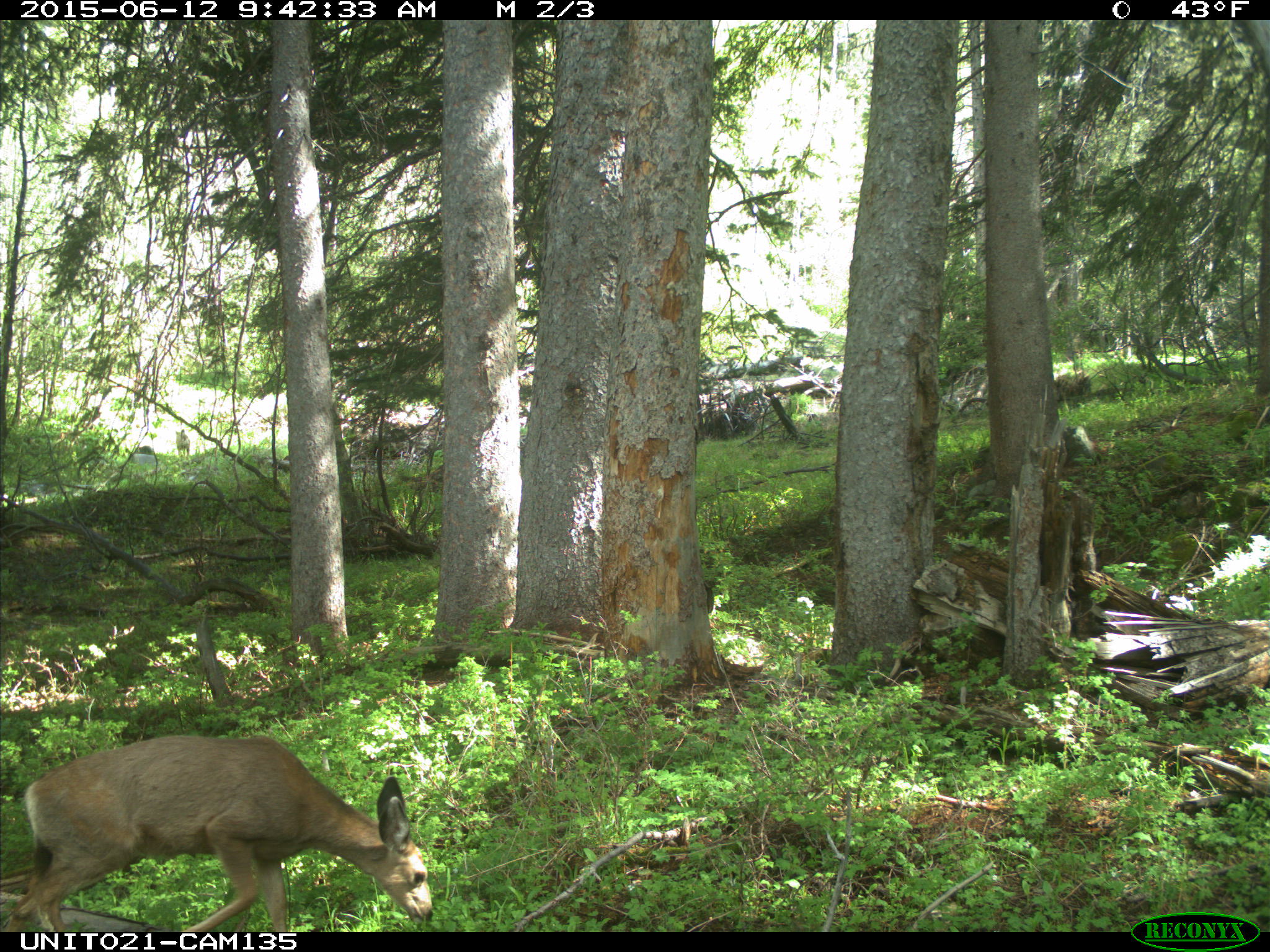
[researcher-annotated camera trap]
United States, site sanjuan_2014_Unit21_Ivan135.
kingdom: Animalia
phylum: Chordata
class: Mammalia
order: Artiodactyla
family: Cervidae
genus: Odocoileus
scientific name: Odocoileus hemionus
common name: mule deer